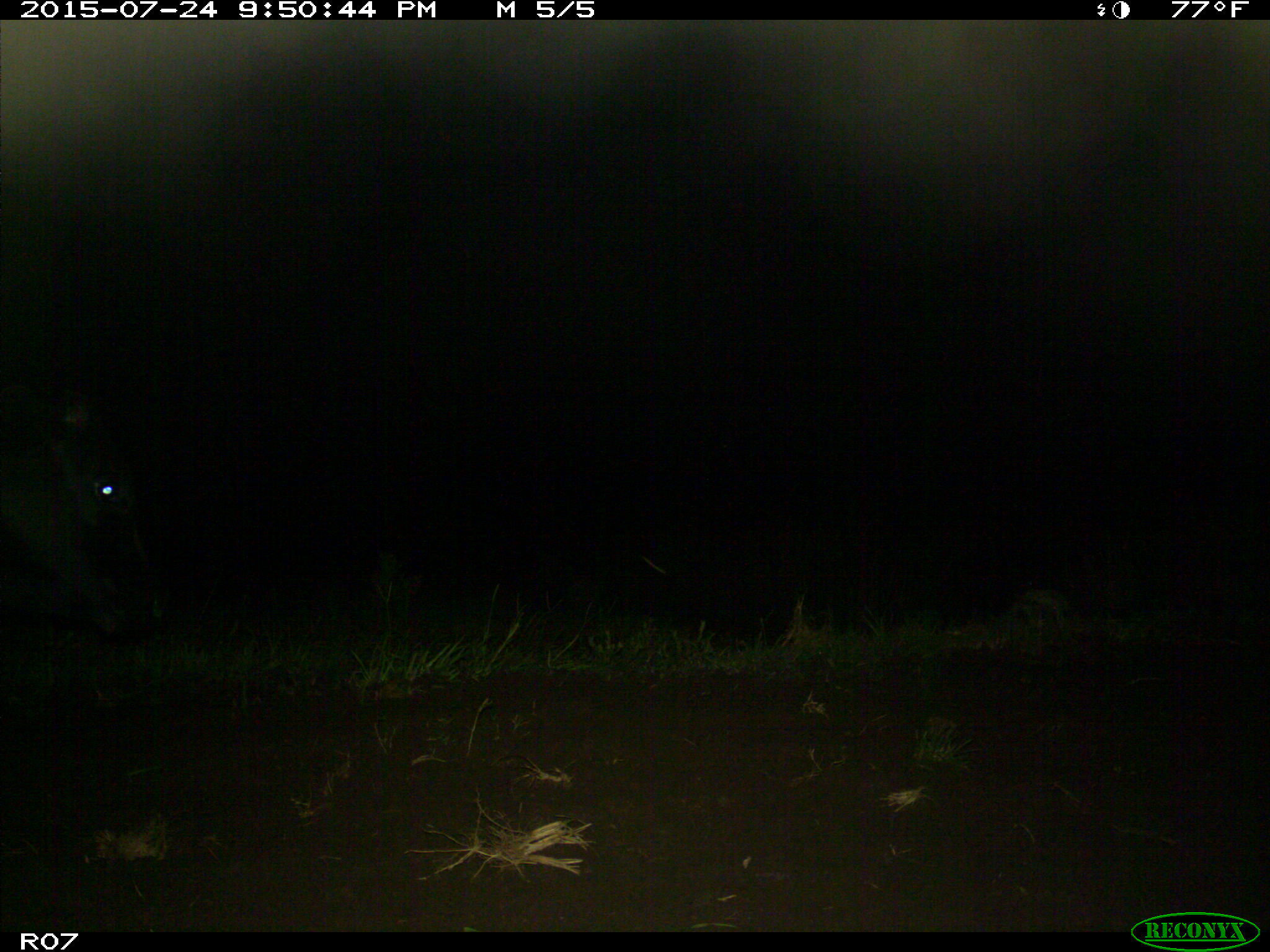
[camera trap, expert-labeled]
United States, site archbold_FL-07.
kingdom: Animalia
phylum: Chordata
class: Mammalia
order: Artiodactyla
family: Bovidae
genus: Bos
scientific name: Bos taurus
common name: domestic cow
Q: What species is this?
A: Bos taurus (domestic cow).